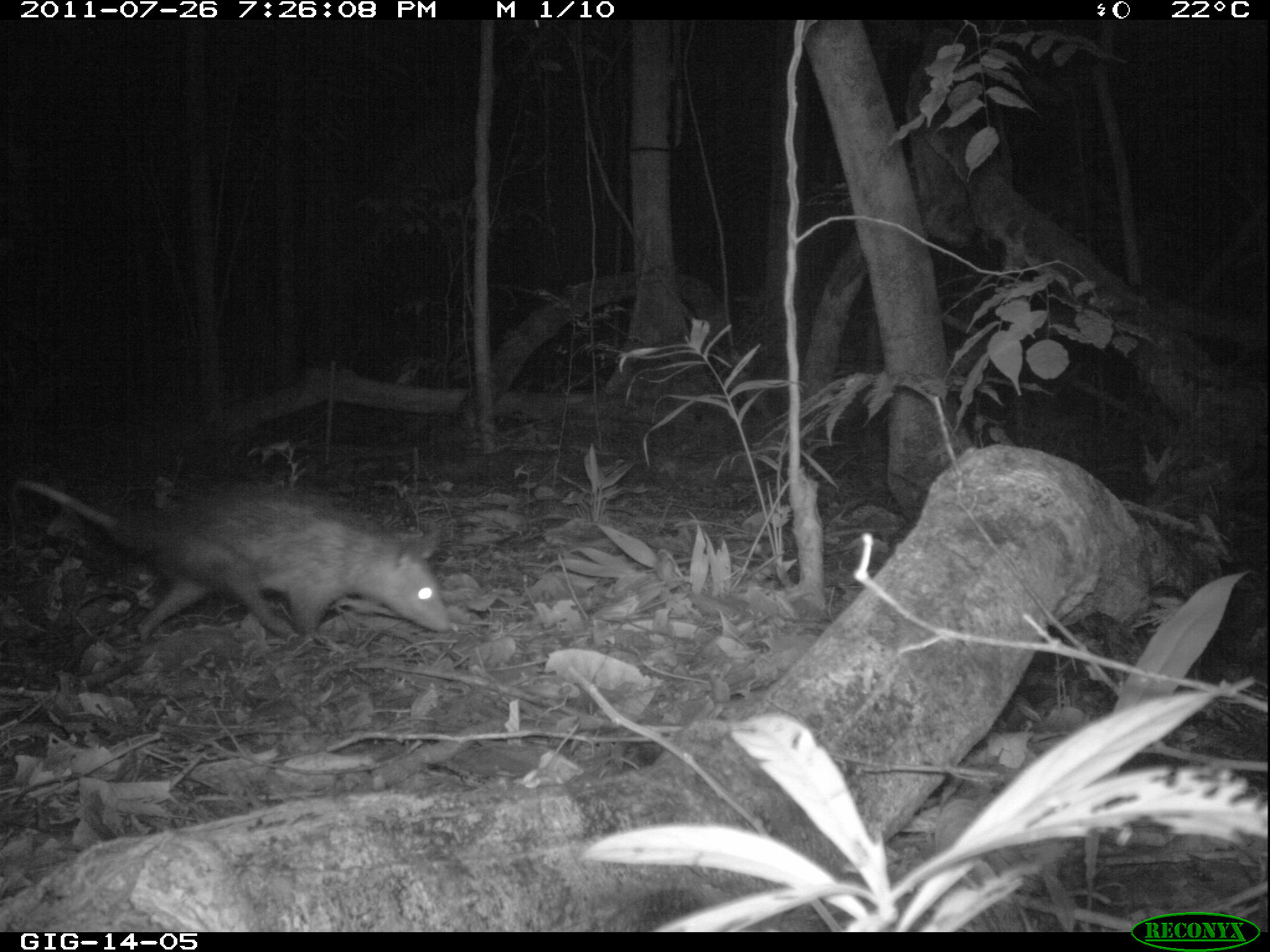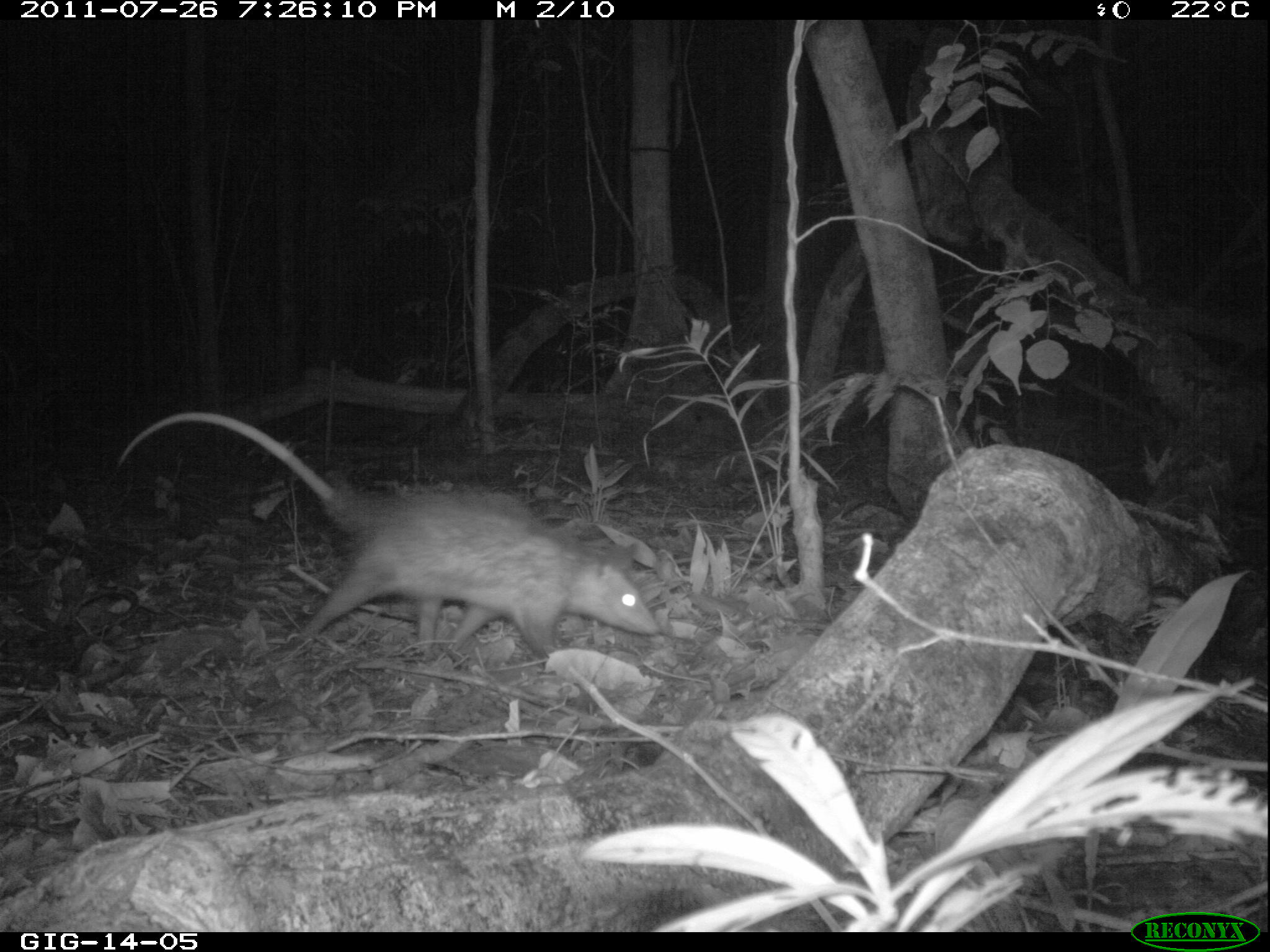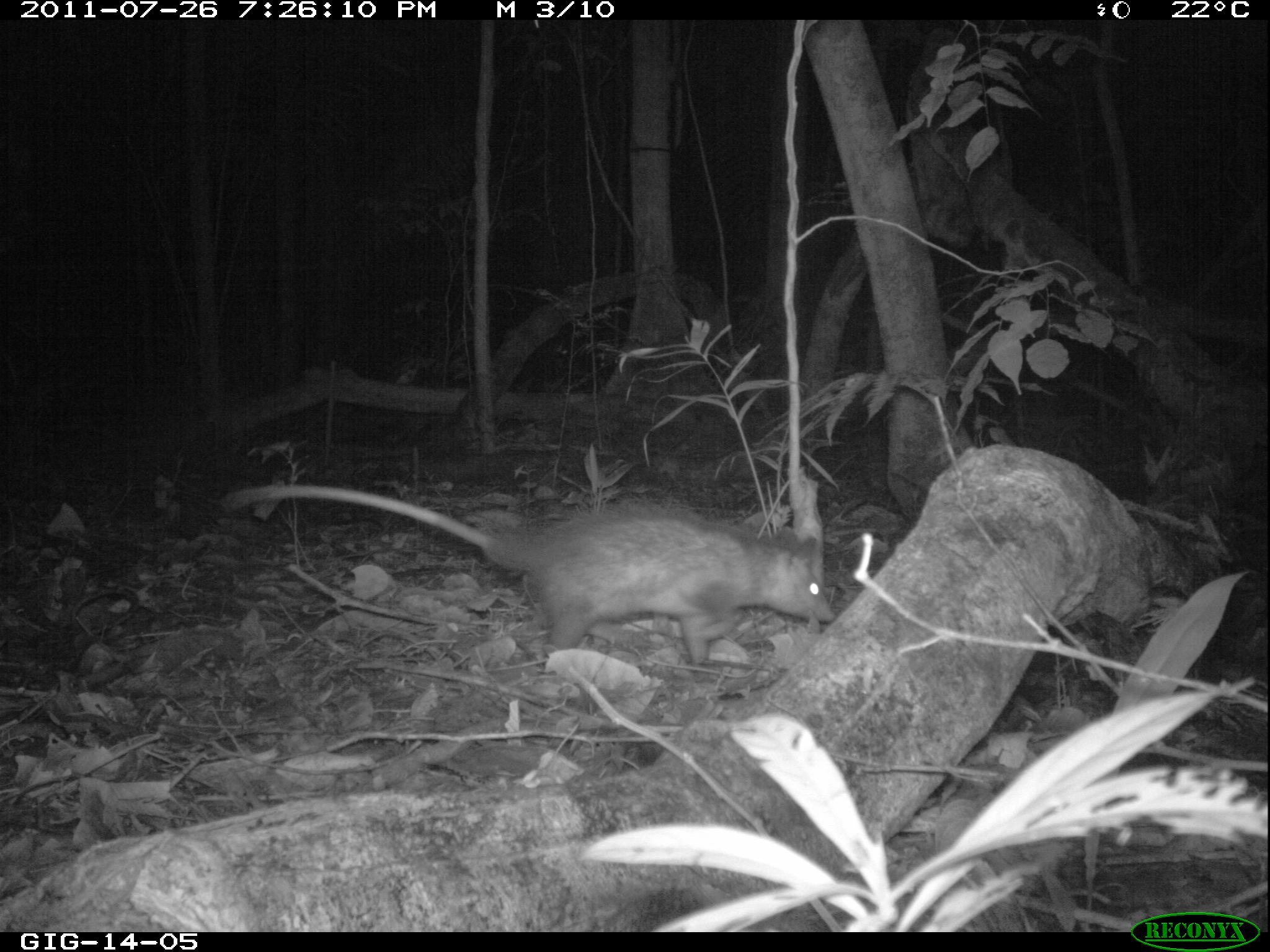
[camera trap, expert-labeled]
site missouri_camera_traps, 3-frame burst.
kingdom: Animalia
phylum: Chordata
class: Mammalia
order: Didelphimorphia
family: Didelphidae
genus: Didelphis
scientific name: Didelphis marsupialis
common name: common opossum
Common opossum (Didelphis marsupialis). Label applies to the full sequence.